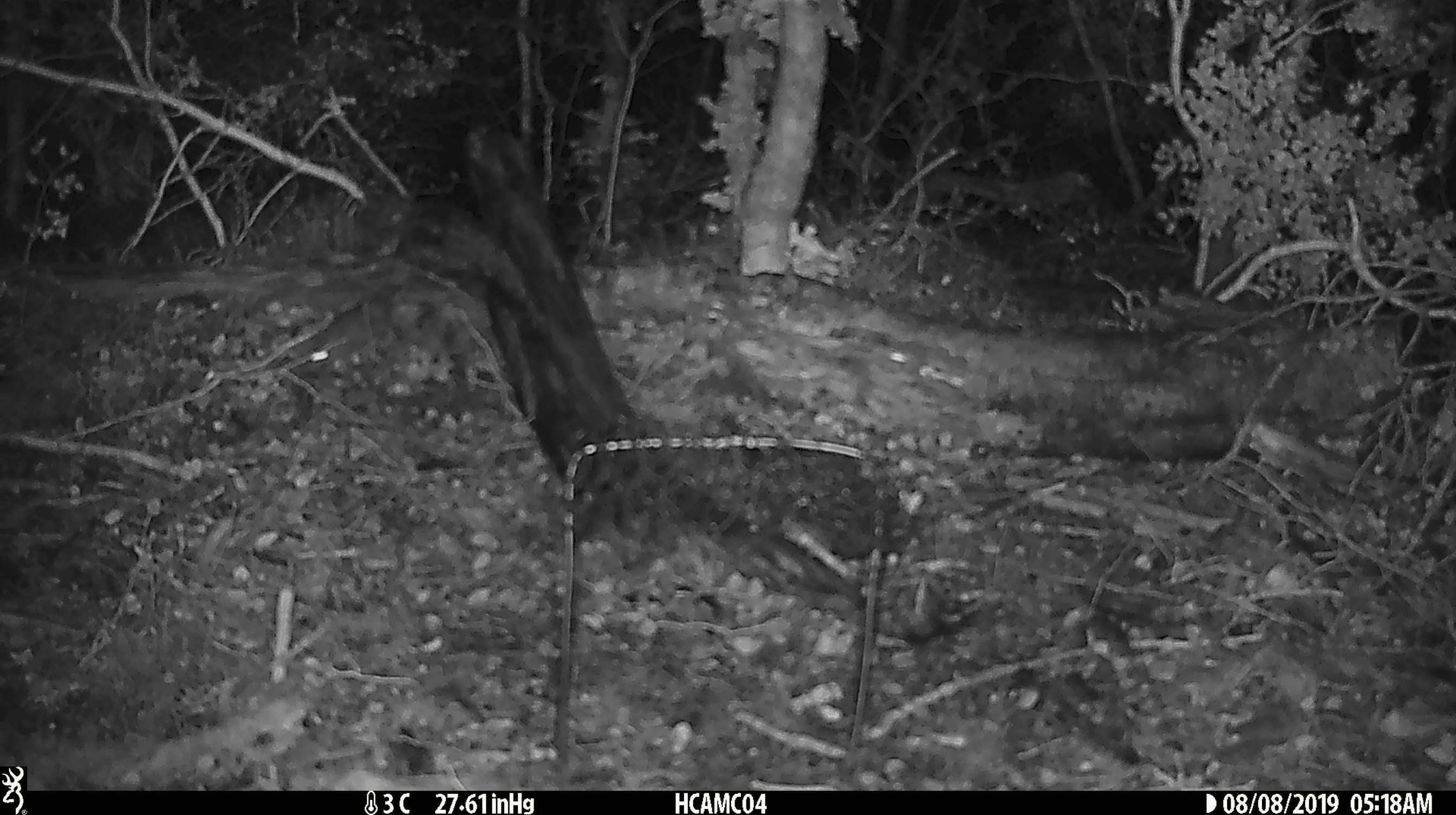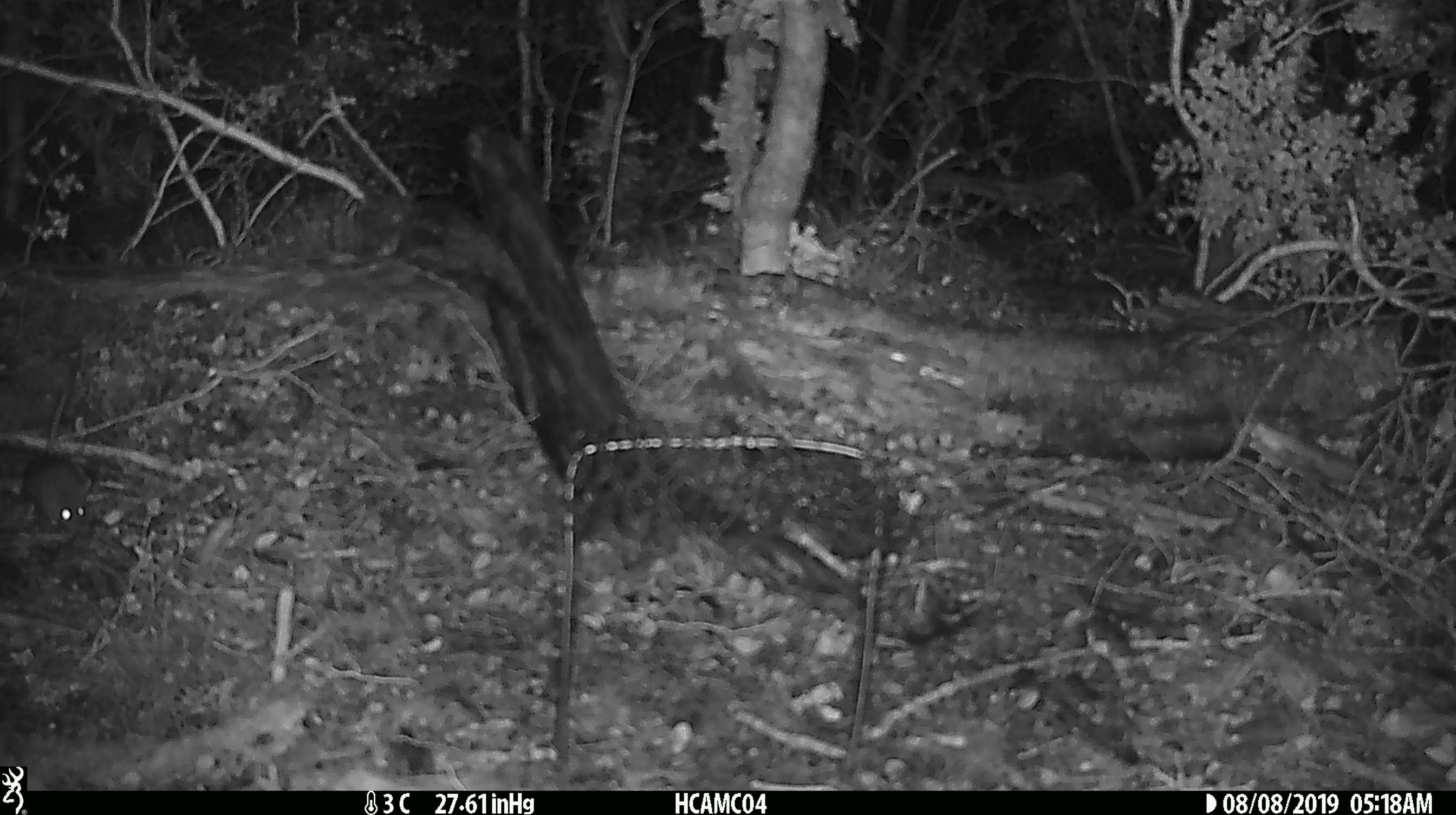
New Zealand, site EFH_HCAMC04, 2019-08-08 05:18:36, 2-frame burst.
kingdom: Animalia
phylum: Chordata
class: Mammalia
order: Rodentia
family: Muridae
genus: Mus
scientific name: Mus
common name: mouse